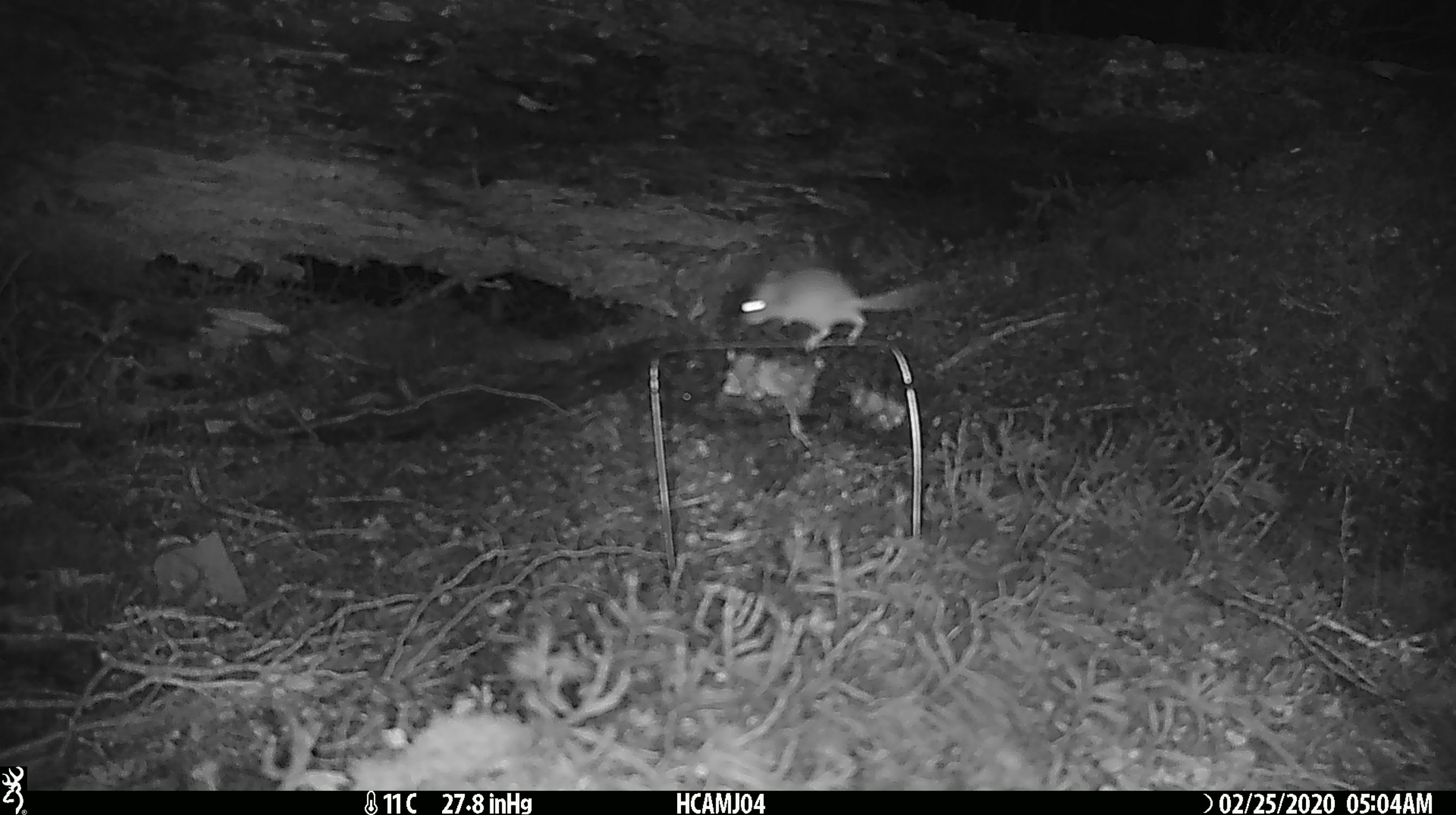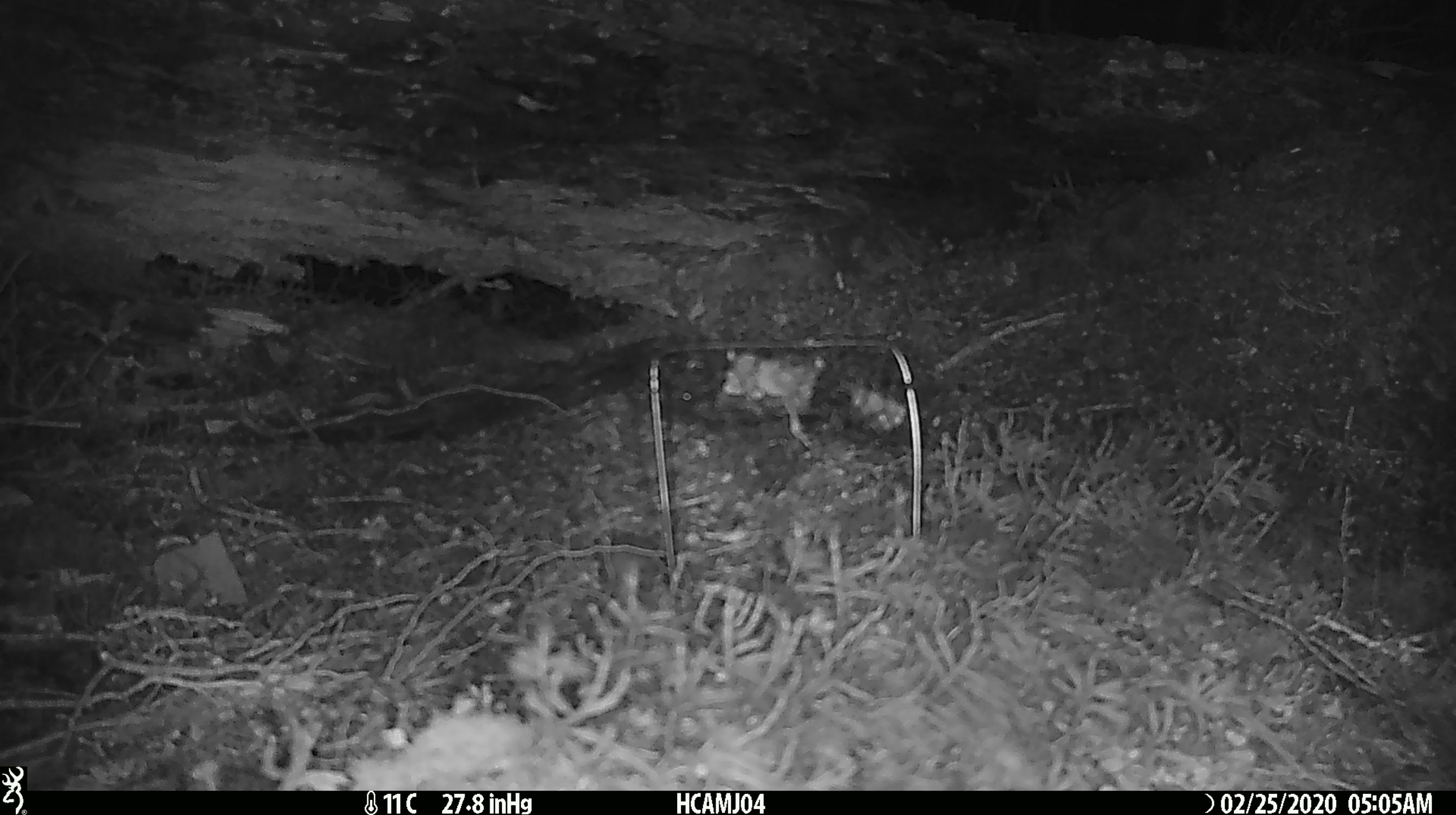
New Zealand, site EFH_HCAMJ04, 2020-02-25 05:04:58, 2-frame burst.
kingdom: Animalia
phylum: Chordata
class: Mammalia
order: Rodentia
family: Muridae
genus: Mus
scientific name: Mus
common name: mouse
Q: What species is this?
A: Mouse (Mus).